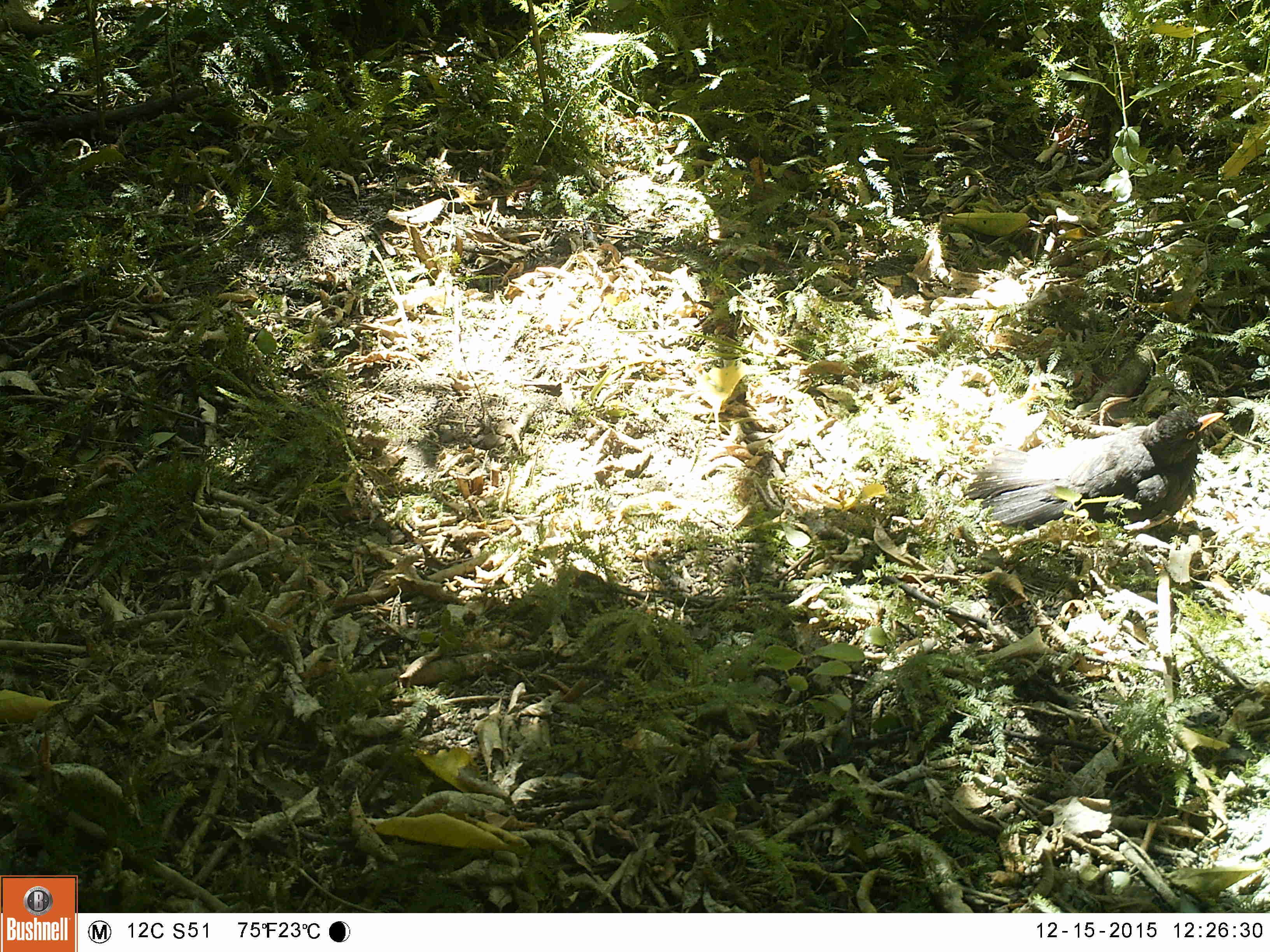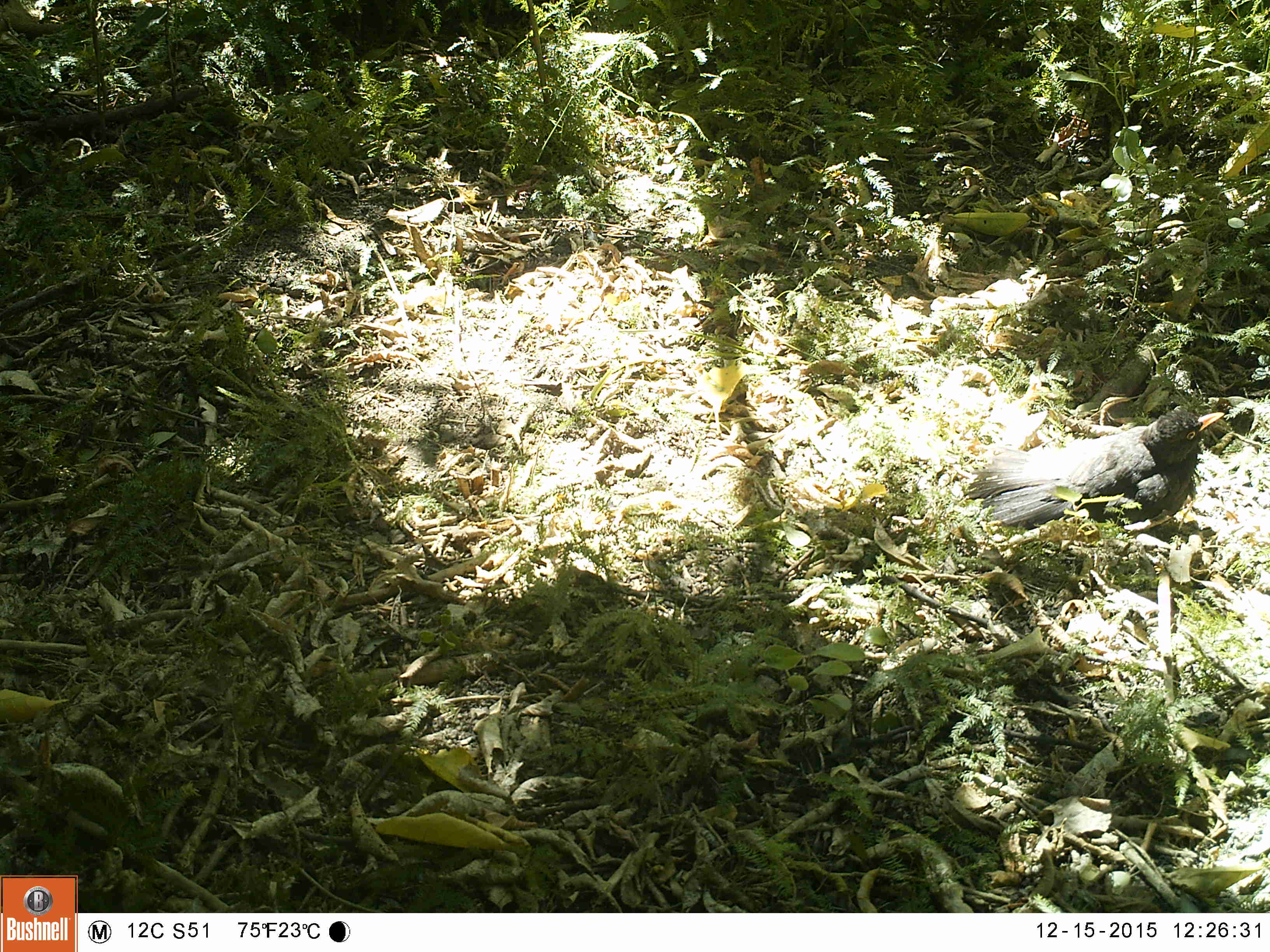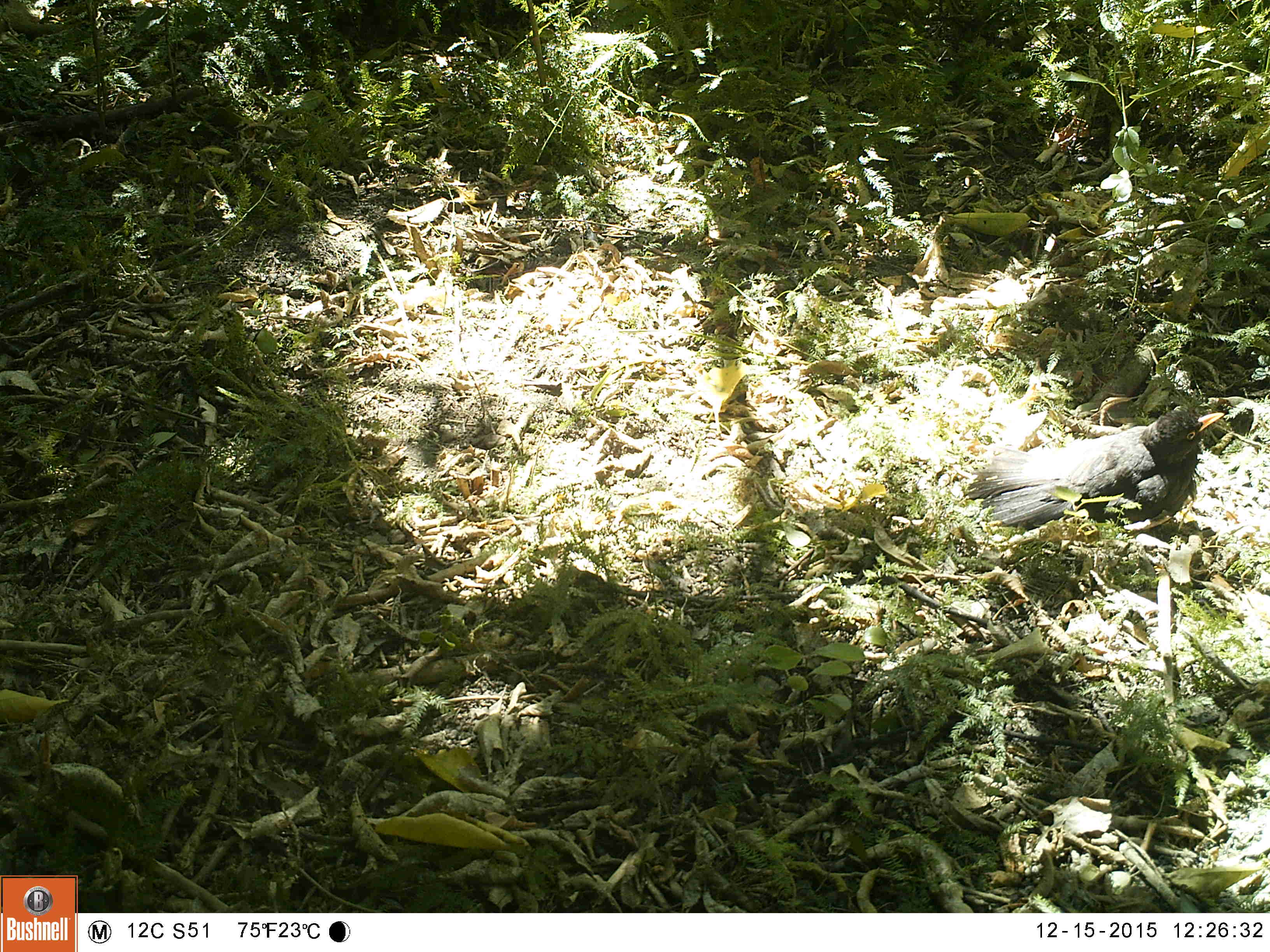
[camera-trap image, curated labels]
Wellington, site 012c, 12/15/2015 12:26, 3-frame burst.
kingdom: Animalia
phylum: Chordata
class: Aves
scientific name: Aves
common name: bird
Bird (Aves).